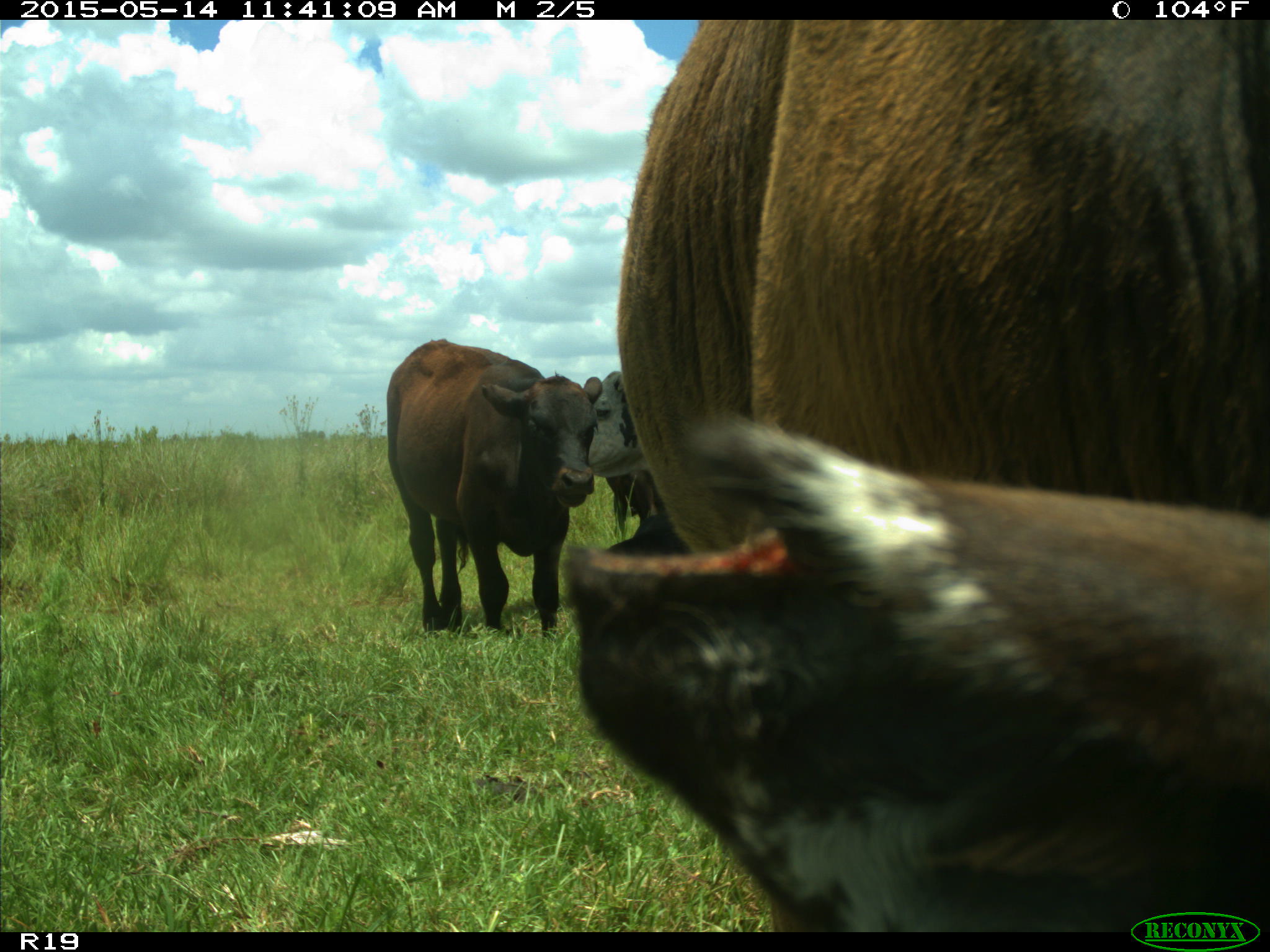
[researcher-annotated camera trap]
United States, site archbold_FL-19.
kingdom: Animalia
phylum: Chordata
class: Mammalia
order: Artiodactyla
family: Bovidae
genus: Bos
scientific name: Bos taurus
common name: domestic cow